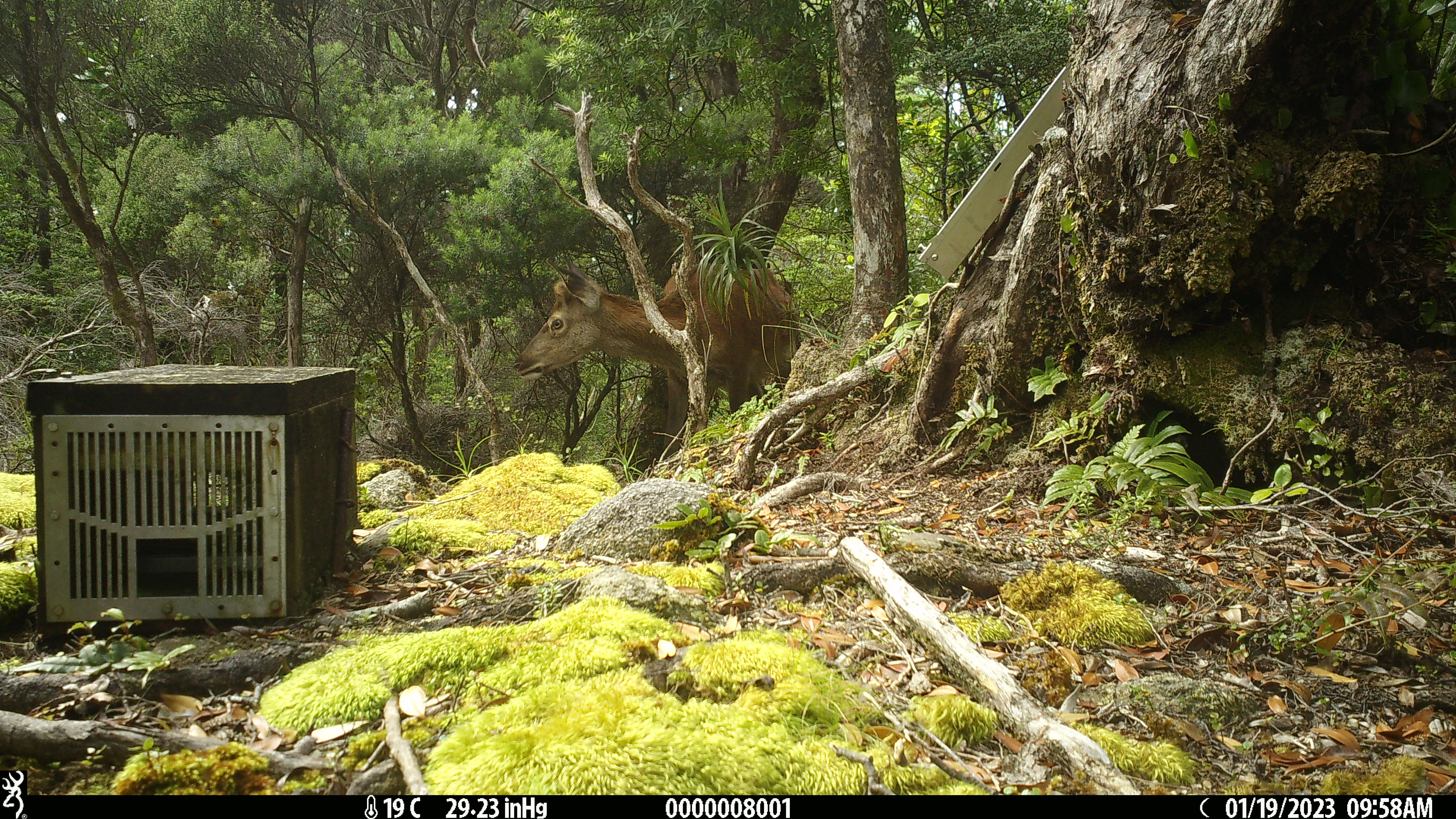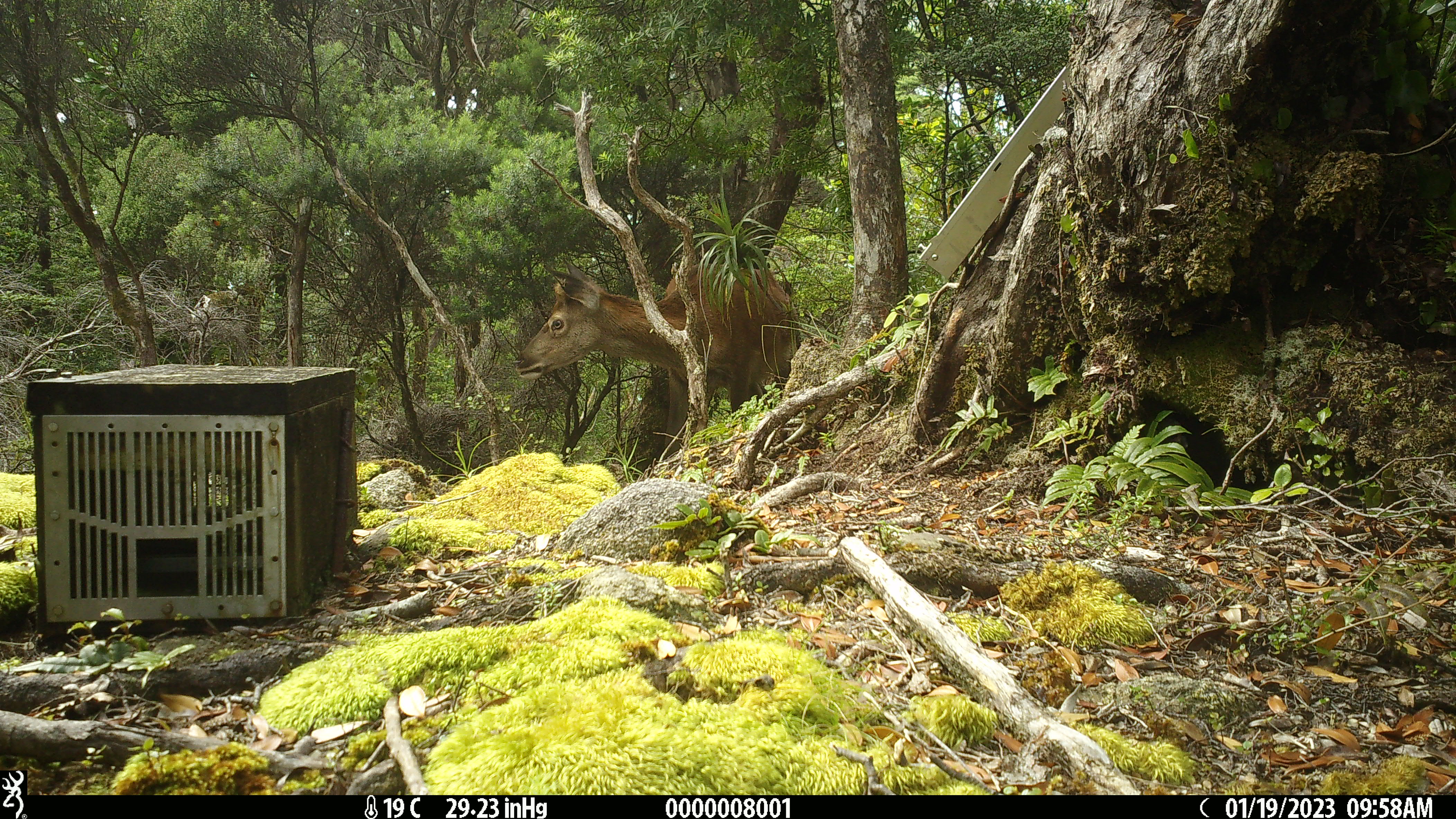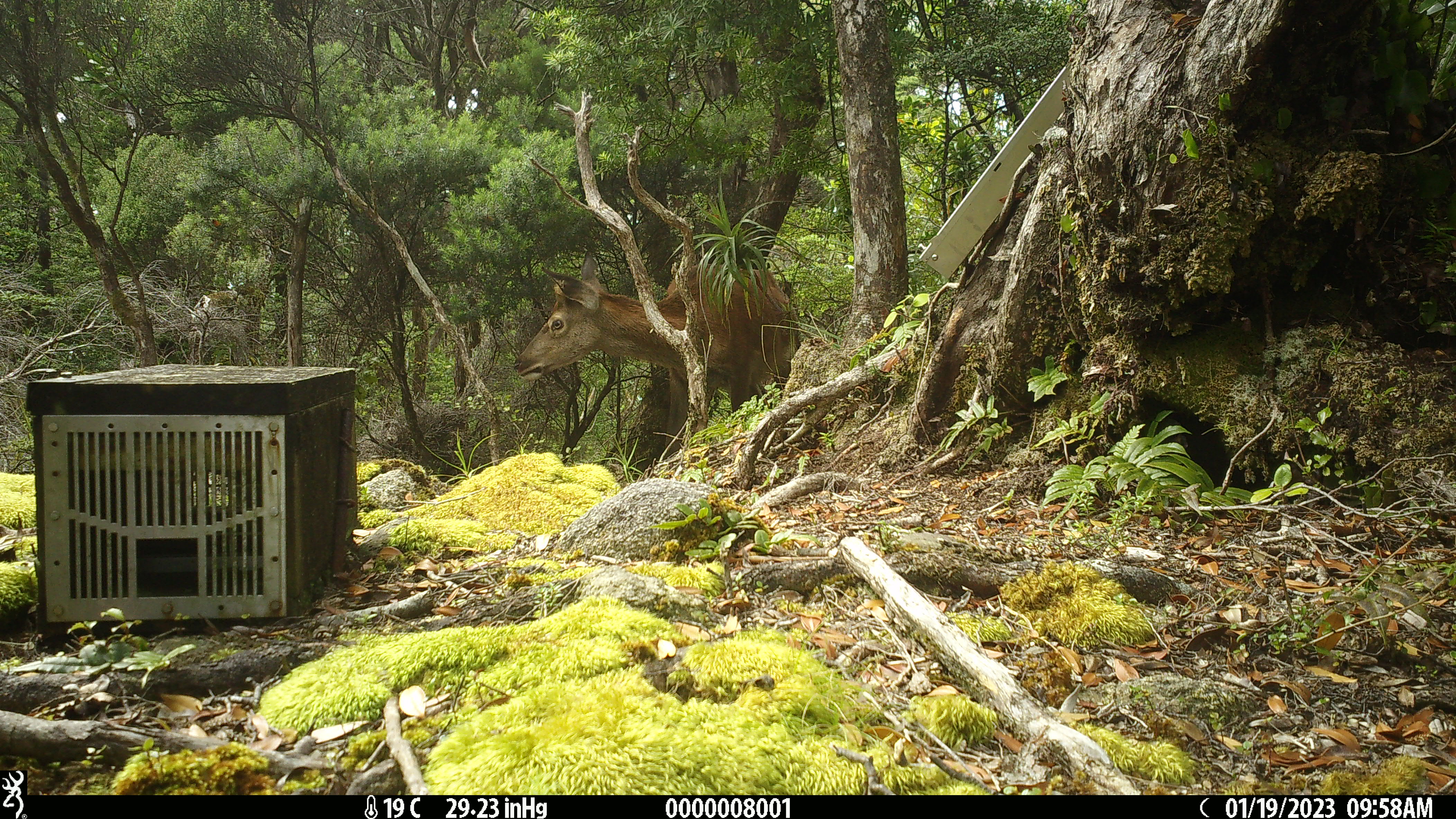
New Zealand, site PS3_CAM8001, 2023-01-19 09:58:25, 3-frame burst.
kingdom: Animalia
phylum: Chordata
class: Mammalia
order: Artiodactyla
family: Cervidae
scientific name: Cervidae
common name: deer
Deer (Cervidae).